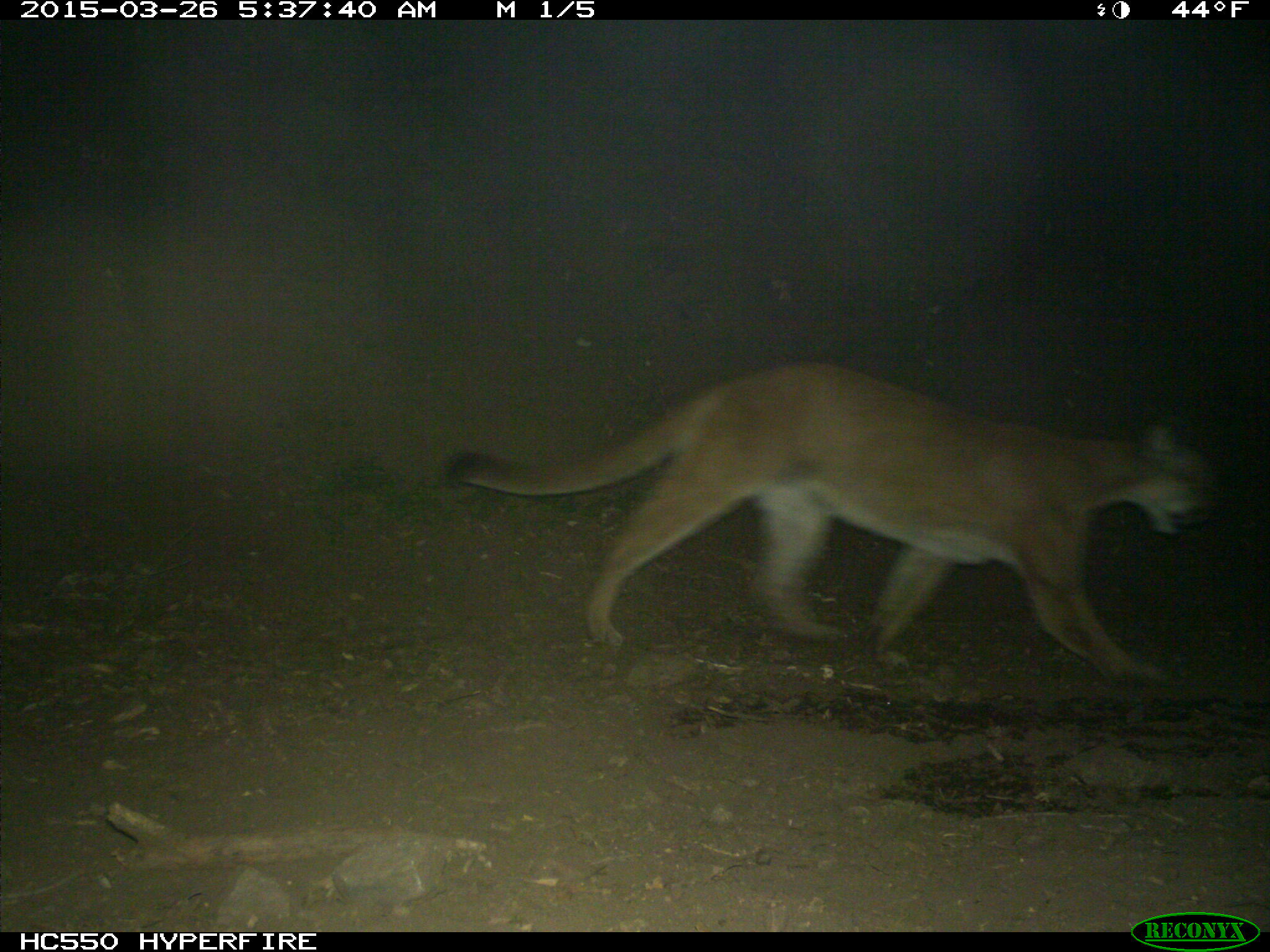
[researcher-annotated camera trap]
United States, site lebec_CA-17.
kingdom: Animalia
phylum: Chordata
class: Mammalia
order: Carnivora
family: Felidae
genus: Puma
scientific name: Puma concolor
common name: mountain lion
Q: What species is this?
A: Puma concolor (mountain lion).